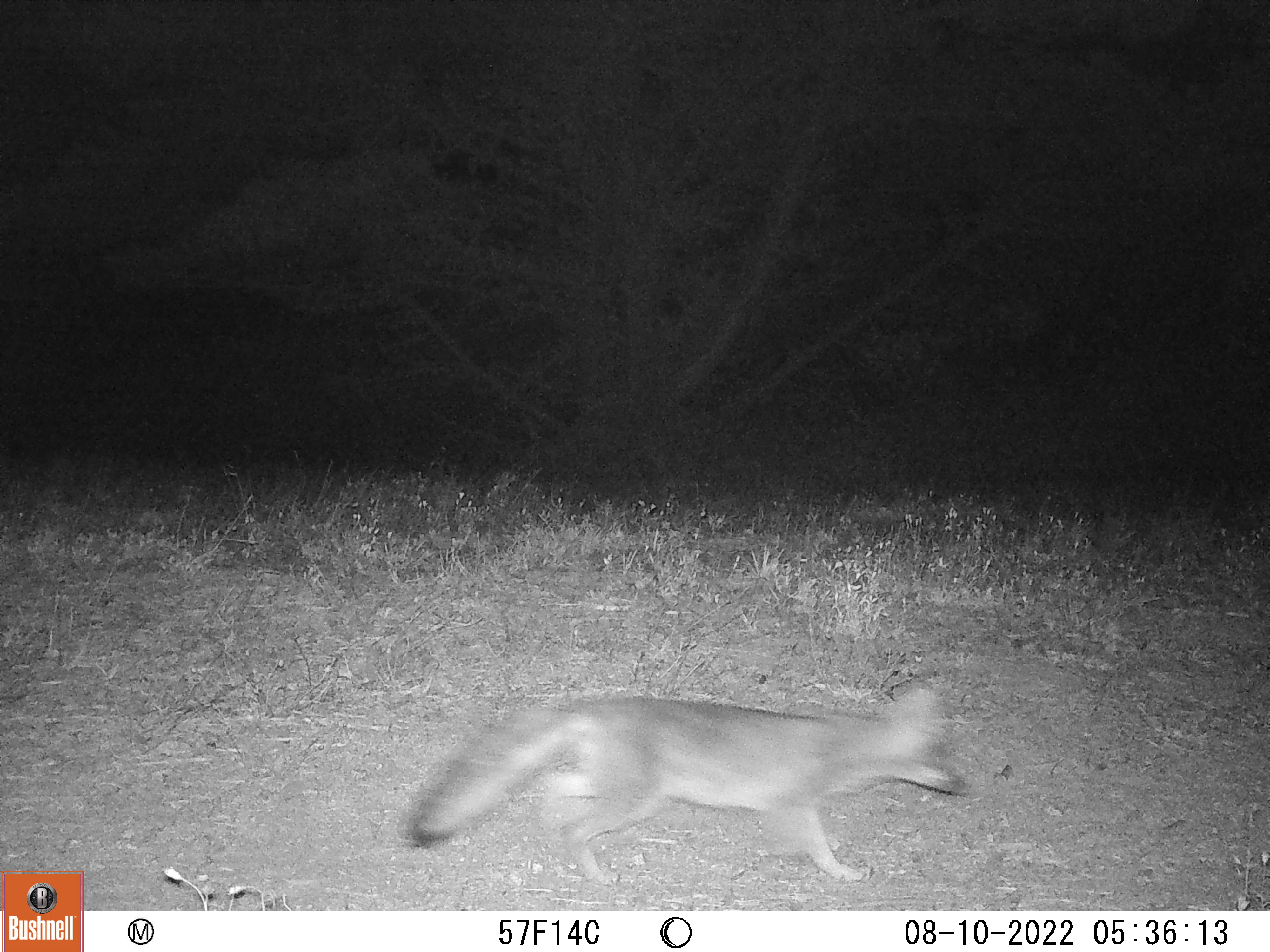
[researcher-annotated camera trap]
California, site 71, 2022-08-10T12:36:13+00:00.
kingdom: Animalia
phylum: Chordata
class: Mammalia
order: Carnivora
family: Canidae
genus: Urocyon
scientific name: Urocyon cinereoargenteus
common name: gray fox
Gray fox (Urocyon cinereoargenteus).